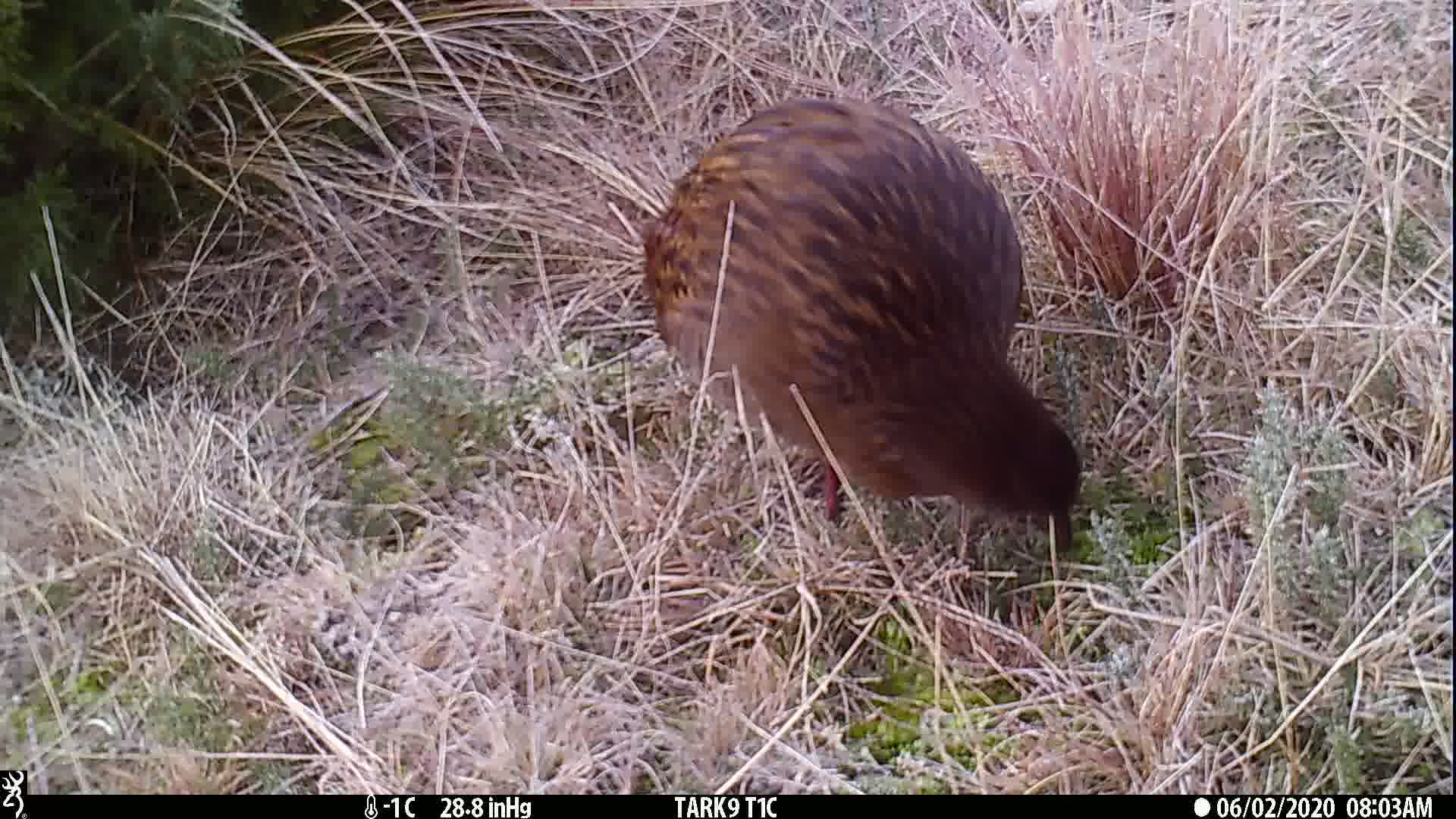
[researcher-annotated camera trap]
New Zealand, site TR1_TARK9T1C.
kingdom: Animalia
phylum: Chordata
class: Aves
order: Gruiformes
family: Rallidae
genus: Gallirallus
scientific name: Gallirallus australis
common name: weka